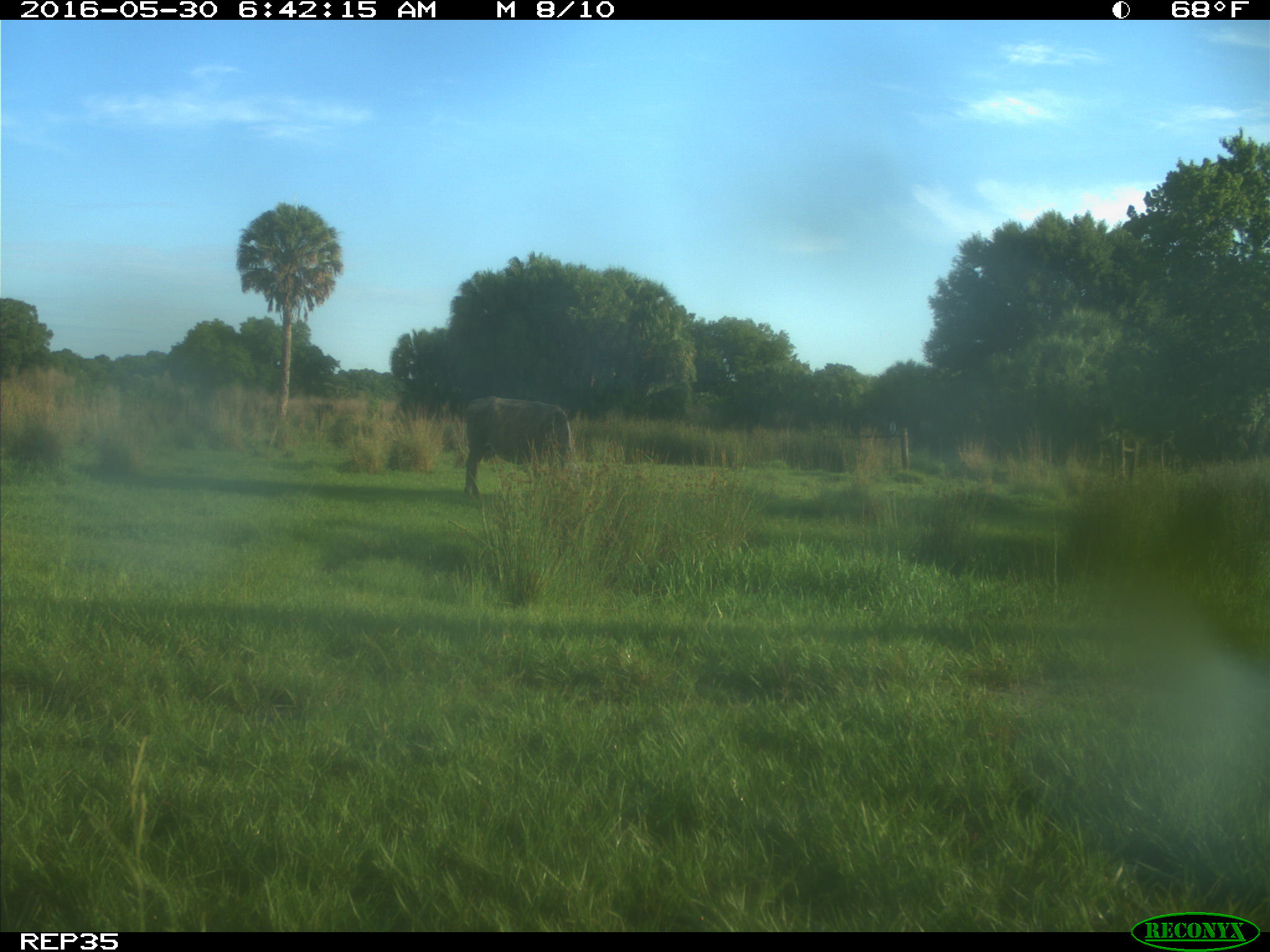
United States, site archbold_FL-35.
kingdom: Animalia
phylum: Chordata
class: Mammalia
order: Artiodactyla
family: Bovidae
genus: Bos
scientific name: Bos taurus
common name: domestic cow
Bos taurus (domestic cow).